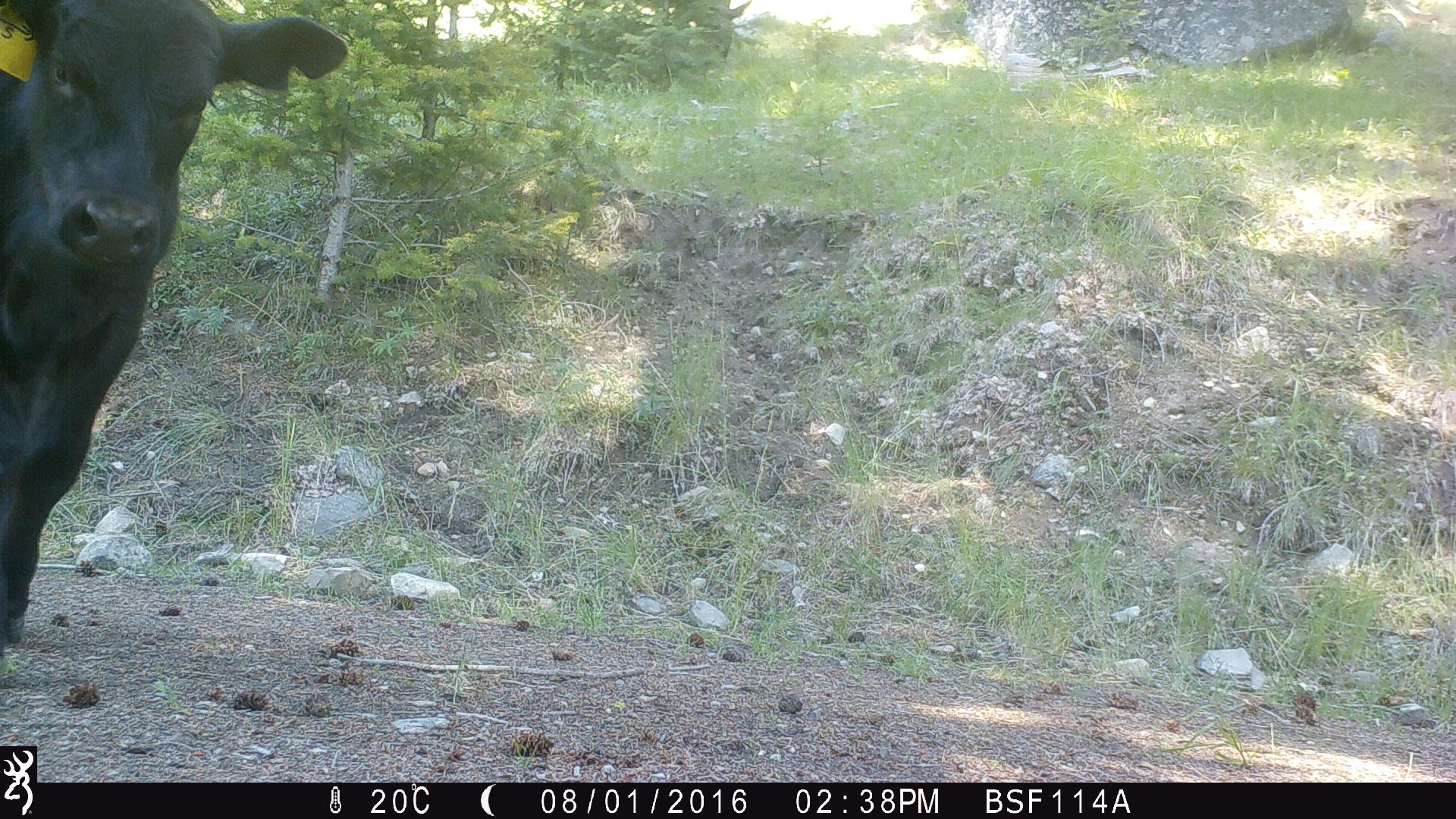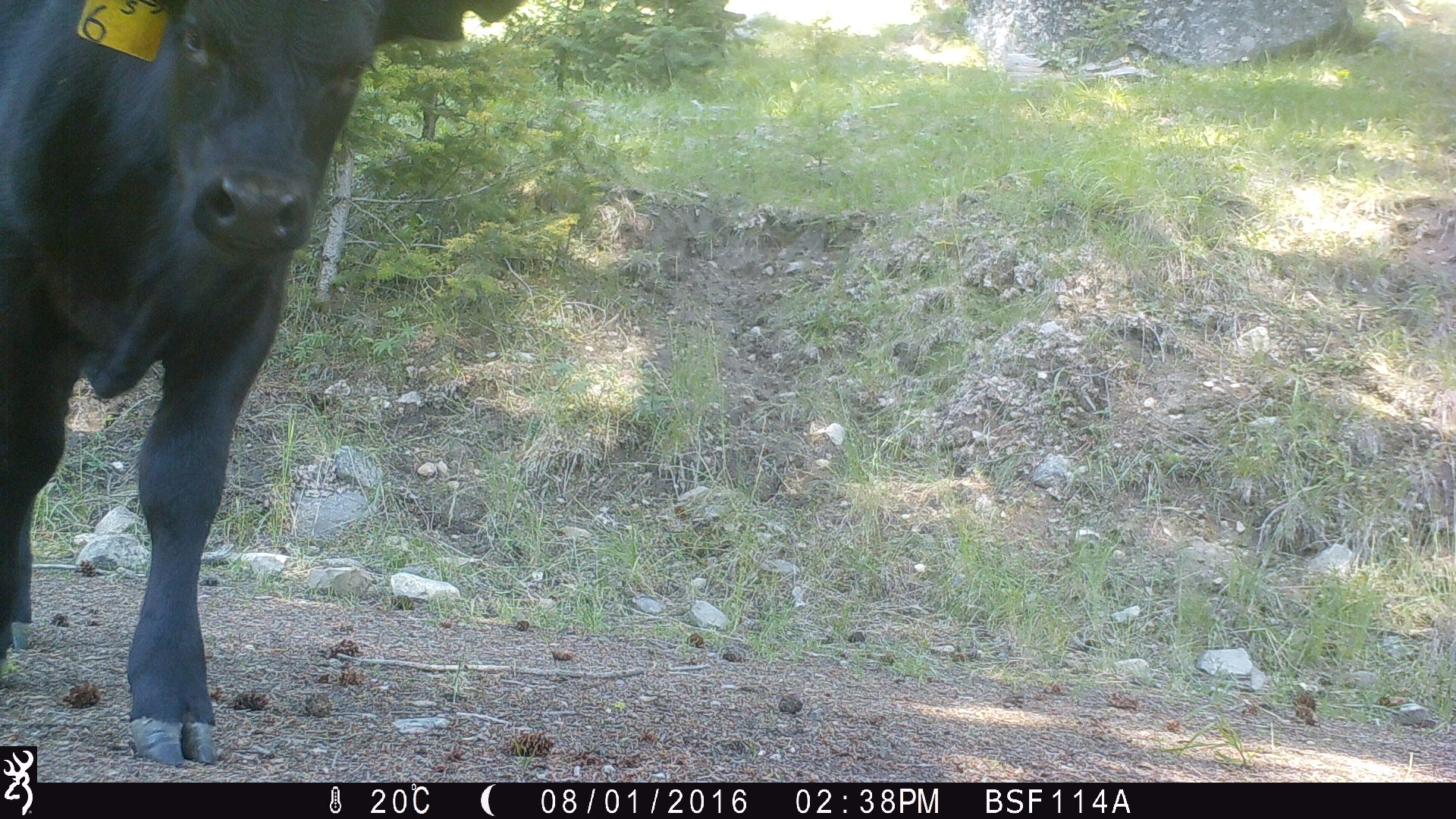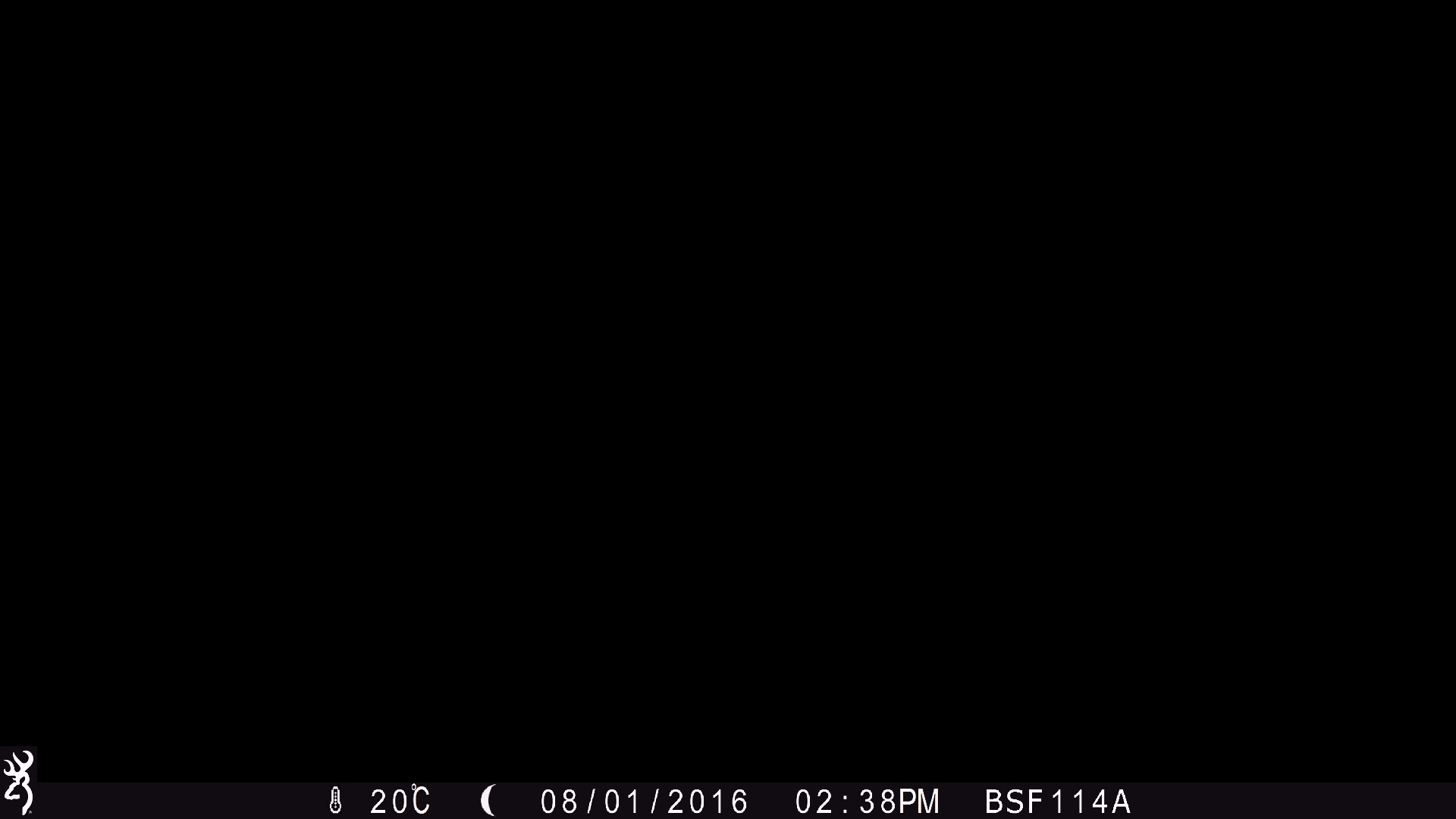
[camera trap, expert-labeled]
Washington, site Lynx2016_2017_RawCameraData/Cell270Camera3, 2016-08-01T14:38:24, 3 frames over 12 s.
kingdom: Animalia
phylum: Chordata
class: Mammalia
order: Artiodactyla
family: Bovidae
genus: Bos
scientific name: Bos taurus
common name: domestic cattle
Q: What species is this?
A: Domestic cattle (Bos taurus).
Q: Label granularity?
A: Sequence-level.